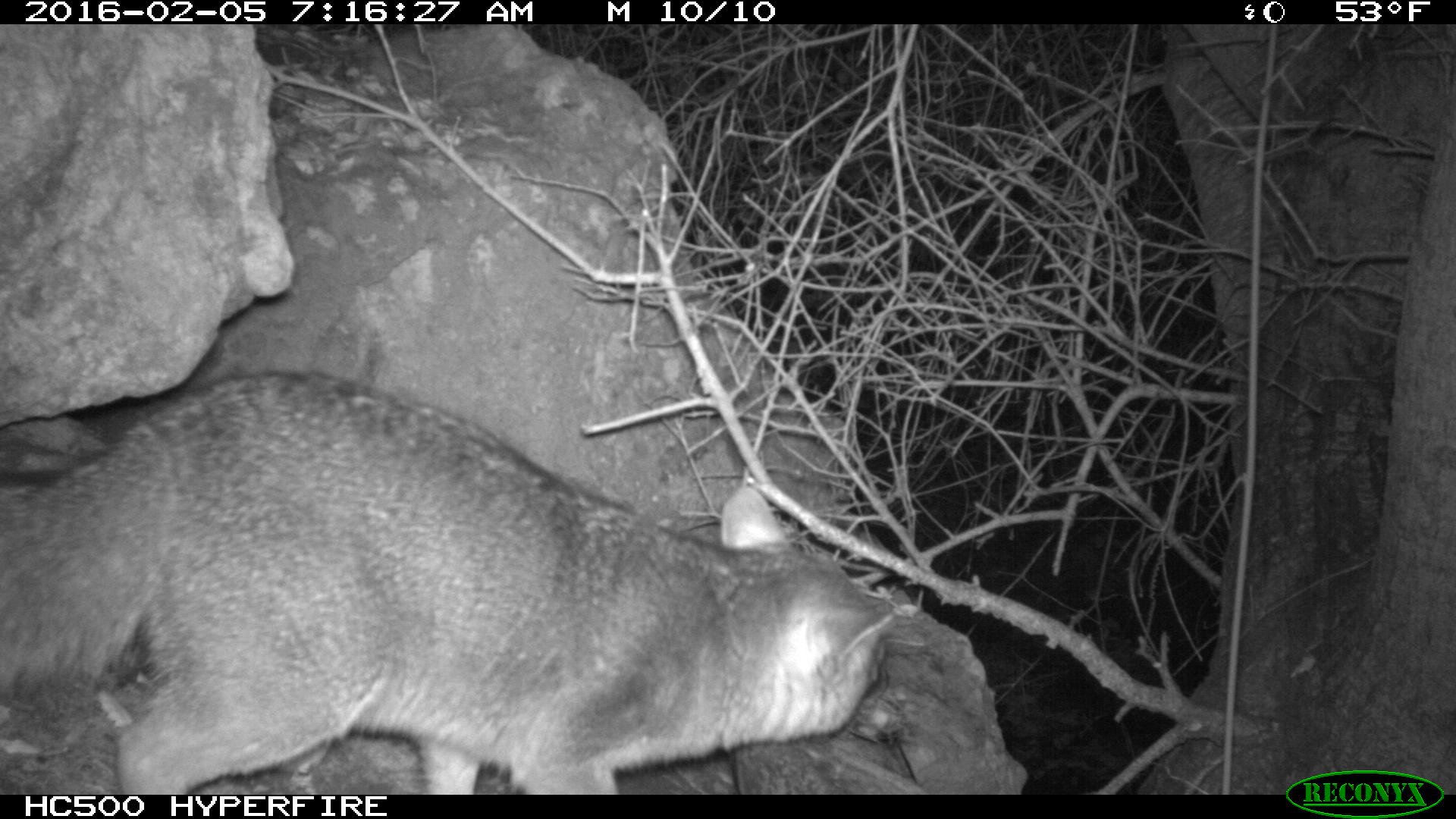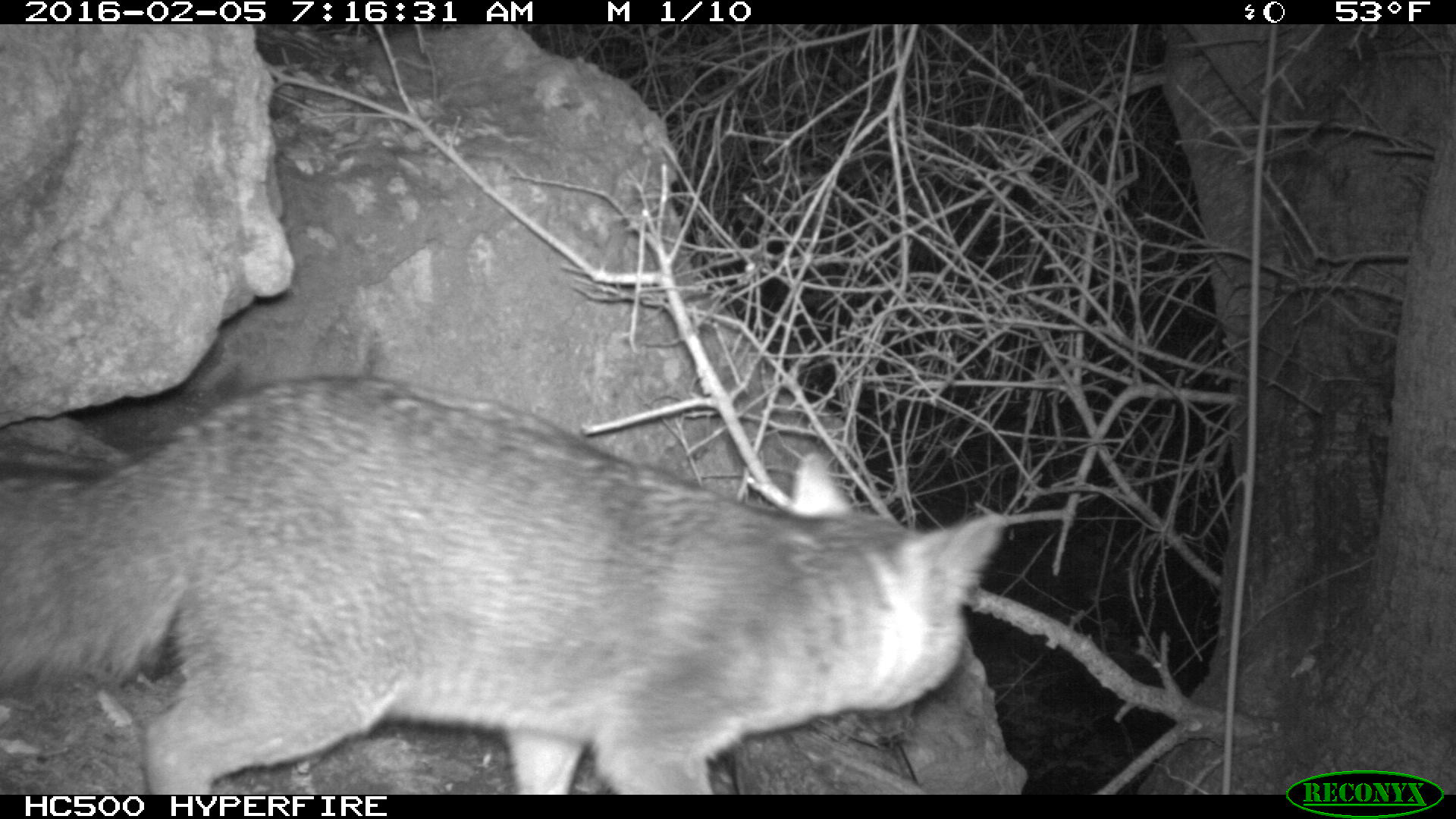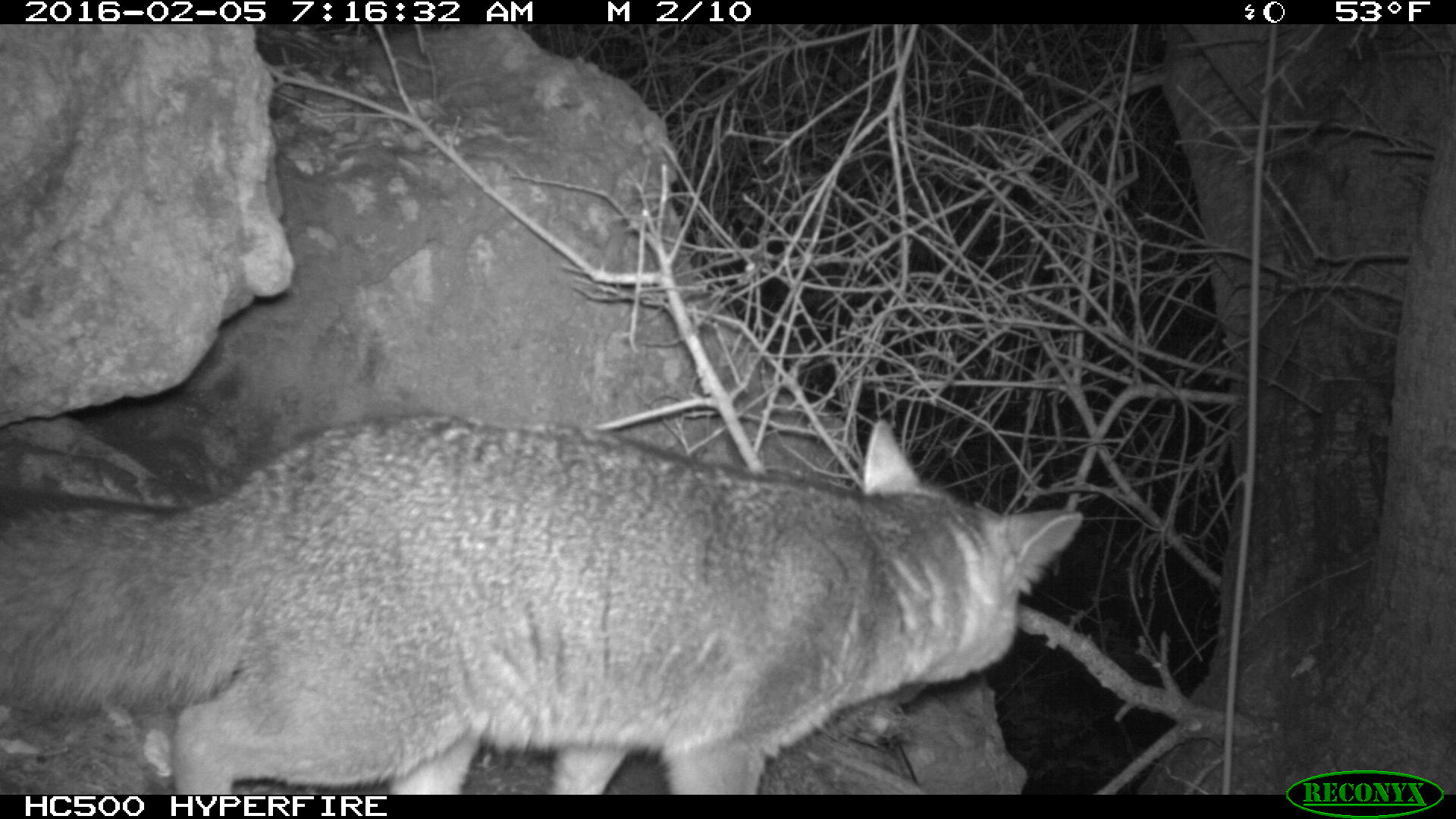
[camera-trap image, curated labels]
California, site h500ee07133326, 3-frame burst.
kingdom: Animalia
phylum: Chordata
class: Mammalia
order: Carnivora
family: Canidae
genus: Urocyon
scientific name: Urocyon littoralis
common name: island fox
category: fox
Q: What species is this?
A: Fox (island fox) (Urocyon littoralis).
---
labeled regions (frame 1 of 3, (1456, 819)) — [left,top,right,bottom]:
fox: [0,366,899,795]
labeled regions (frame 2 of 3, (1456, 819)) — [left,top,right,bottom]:
fox: [0,369,1011,792]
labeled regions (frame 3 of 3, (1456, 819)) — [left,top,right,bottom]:
fox: [0,416,1085,793]